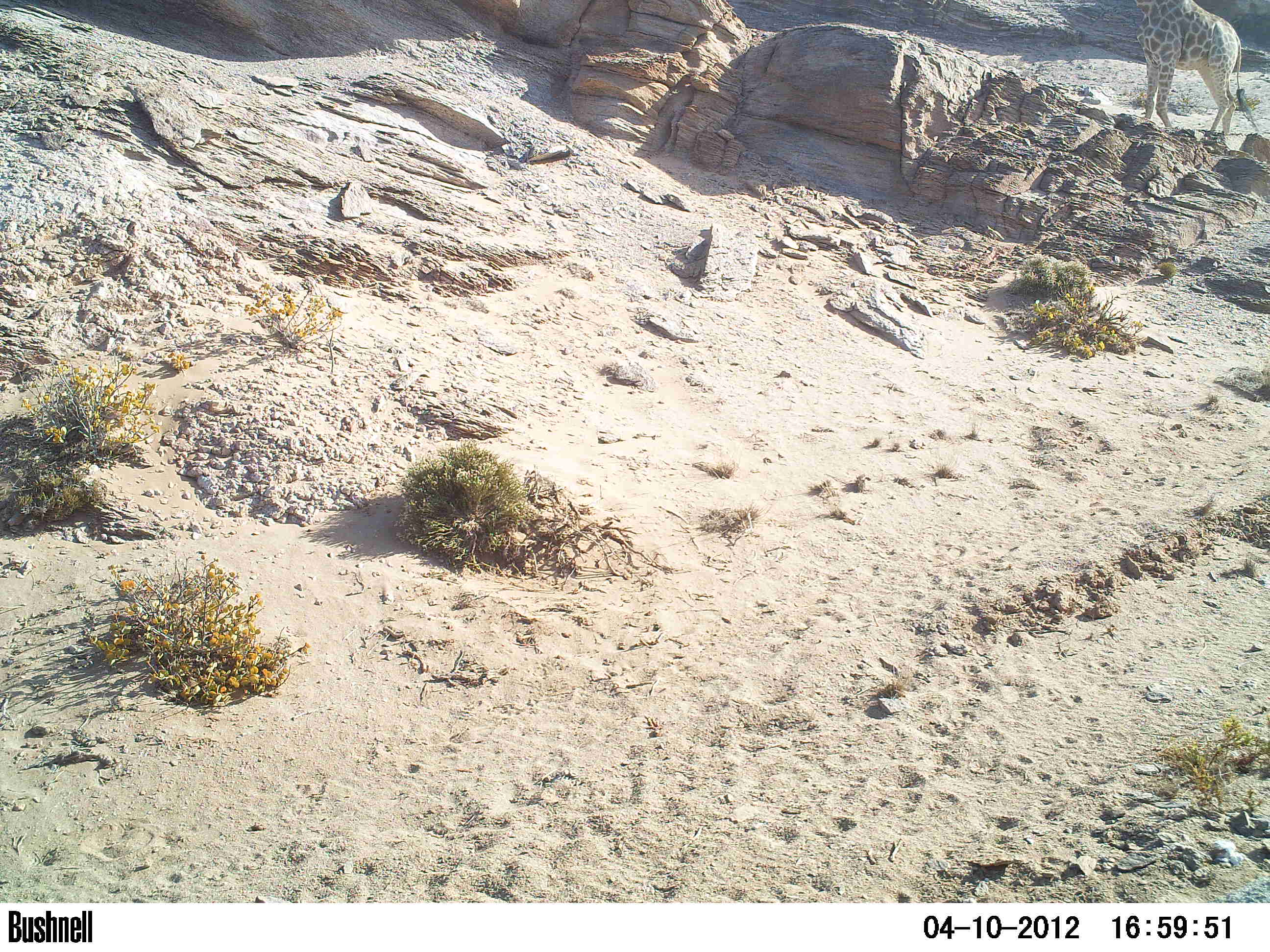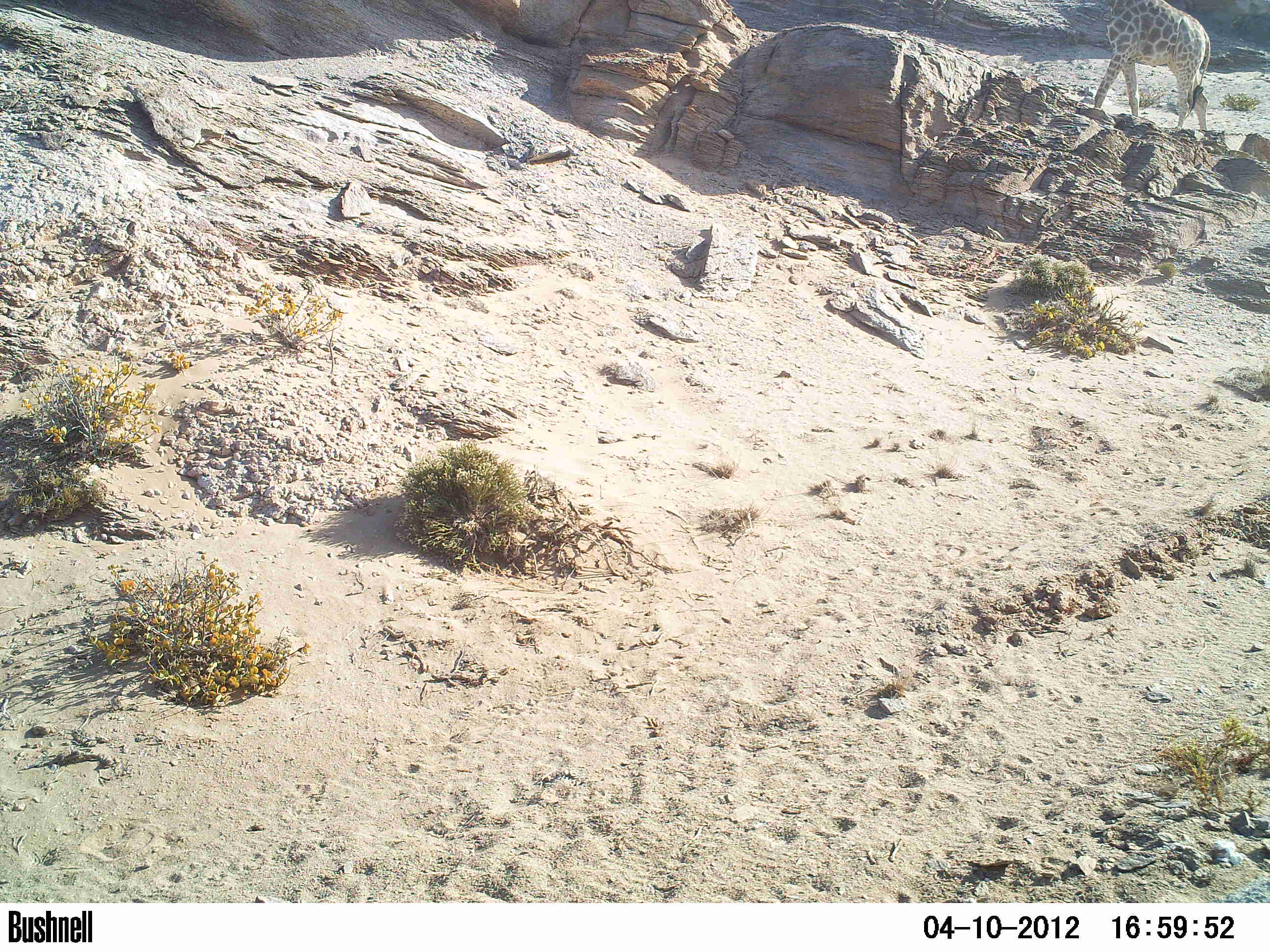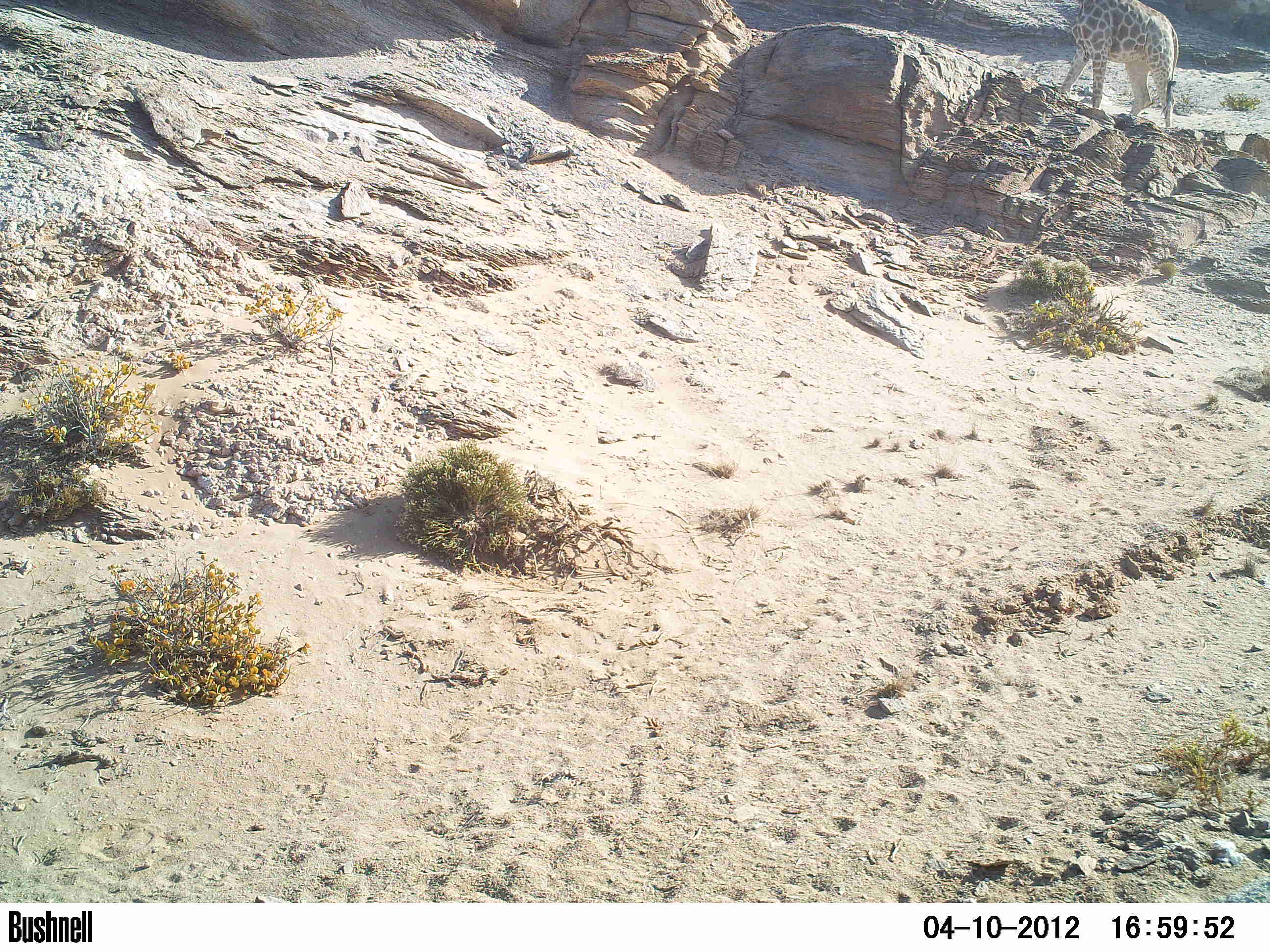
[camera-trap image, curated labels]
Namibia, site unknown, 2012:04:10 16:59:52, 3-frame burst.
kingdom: Animalia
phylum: Chordata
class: Mammalia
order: Artiodactyla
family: Giraffidae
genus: Giraffa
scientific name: Giraffa camelopardalis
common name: giraffe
Giraffa camelopardalis (giraffe).